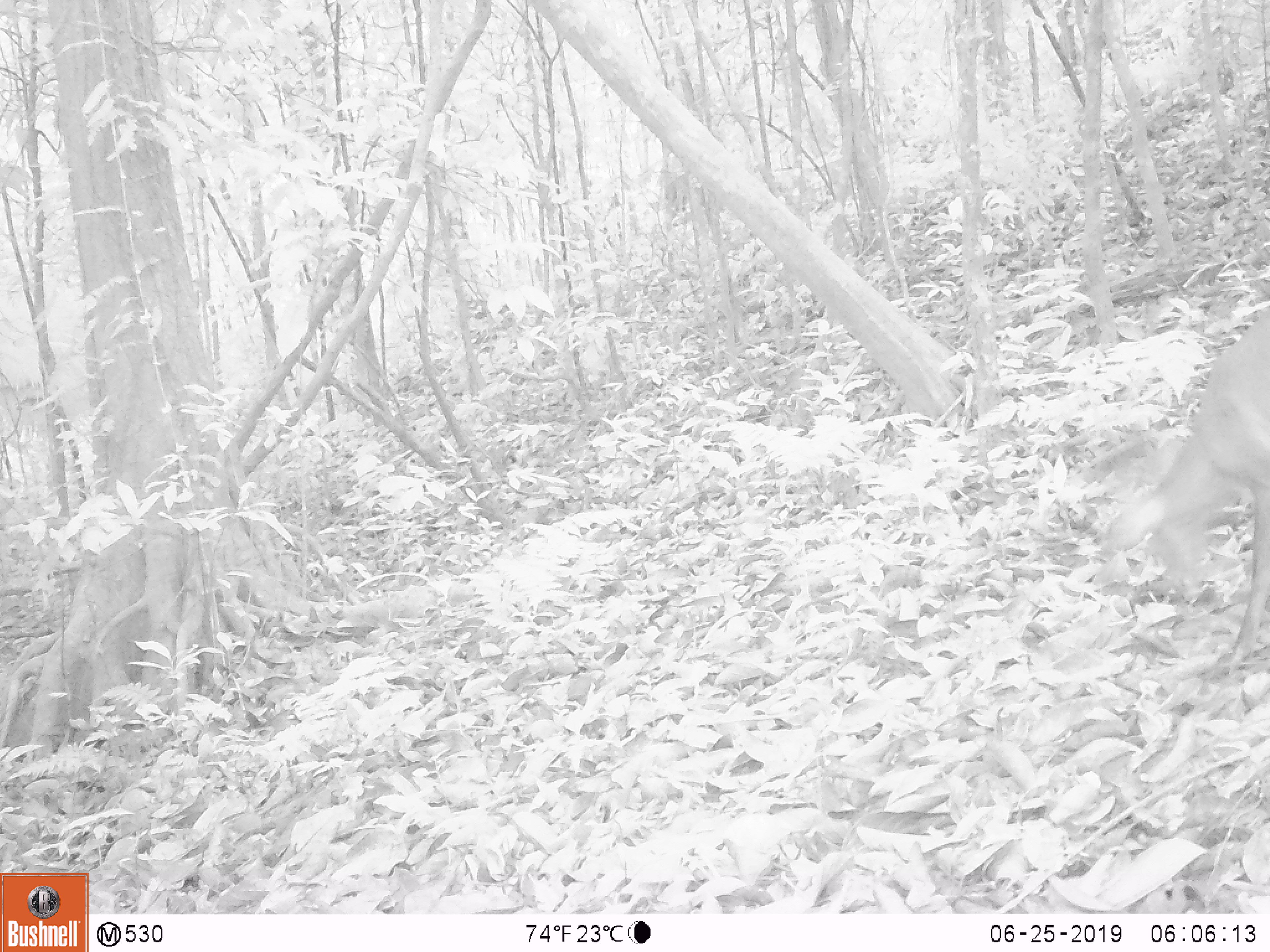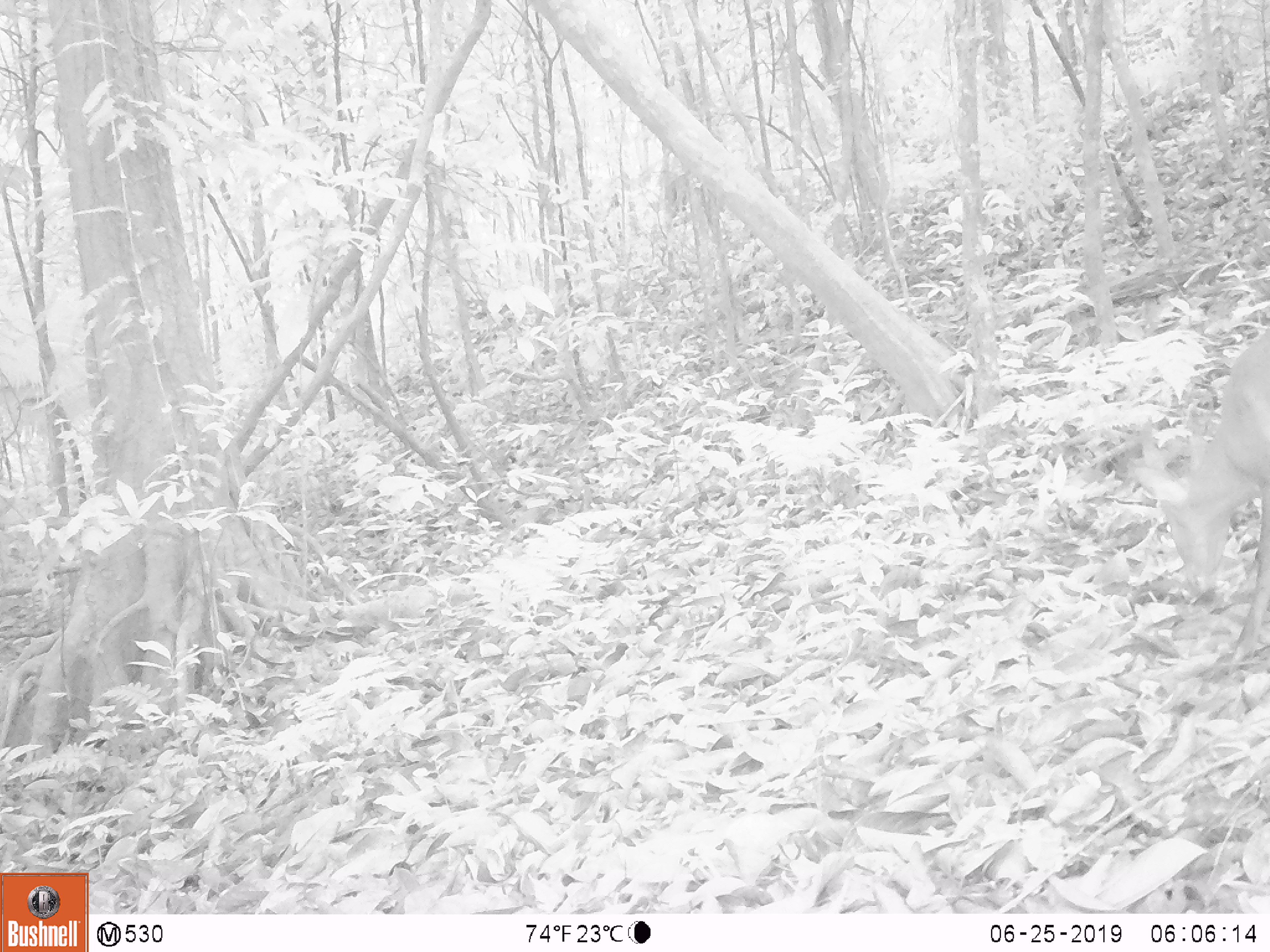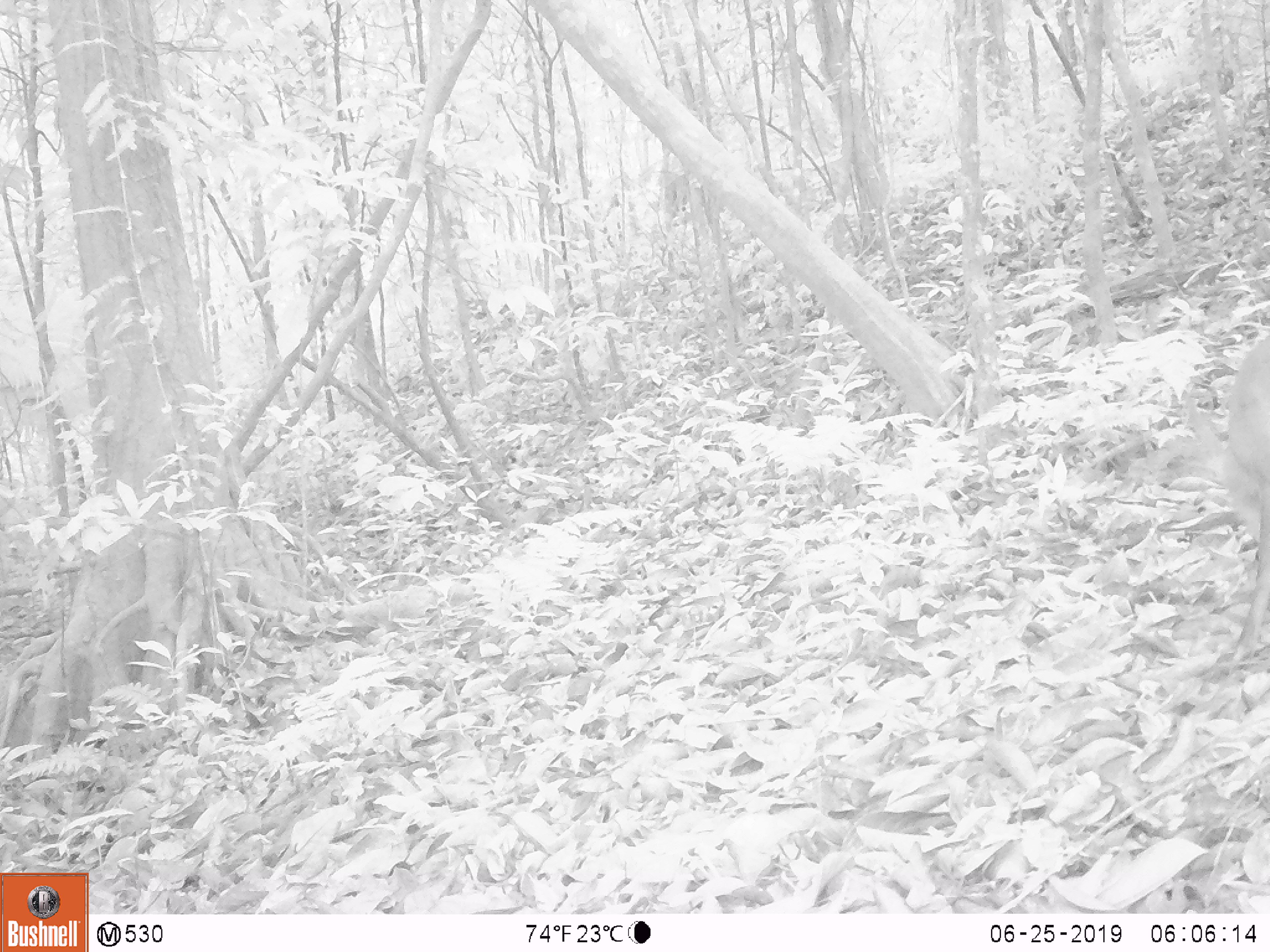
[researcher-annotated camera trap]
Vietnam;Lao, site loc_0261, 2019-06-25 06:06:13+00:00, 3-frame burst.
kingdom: Animalia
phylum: Chordata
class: Mammalia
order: Artiodactyla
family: Cervidae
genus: Muntiacus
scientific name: Muntiacus vuquangensis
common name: large-antlered muntjac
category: large antlered muntjac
Large antlered muntjac (large-antlered muntjac) (Muntiacus vuquangensis). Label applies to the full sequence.